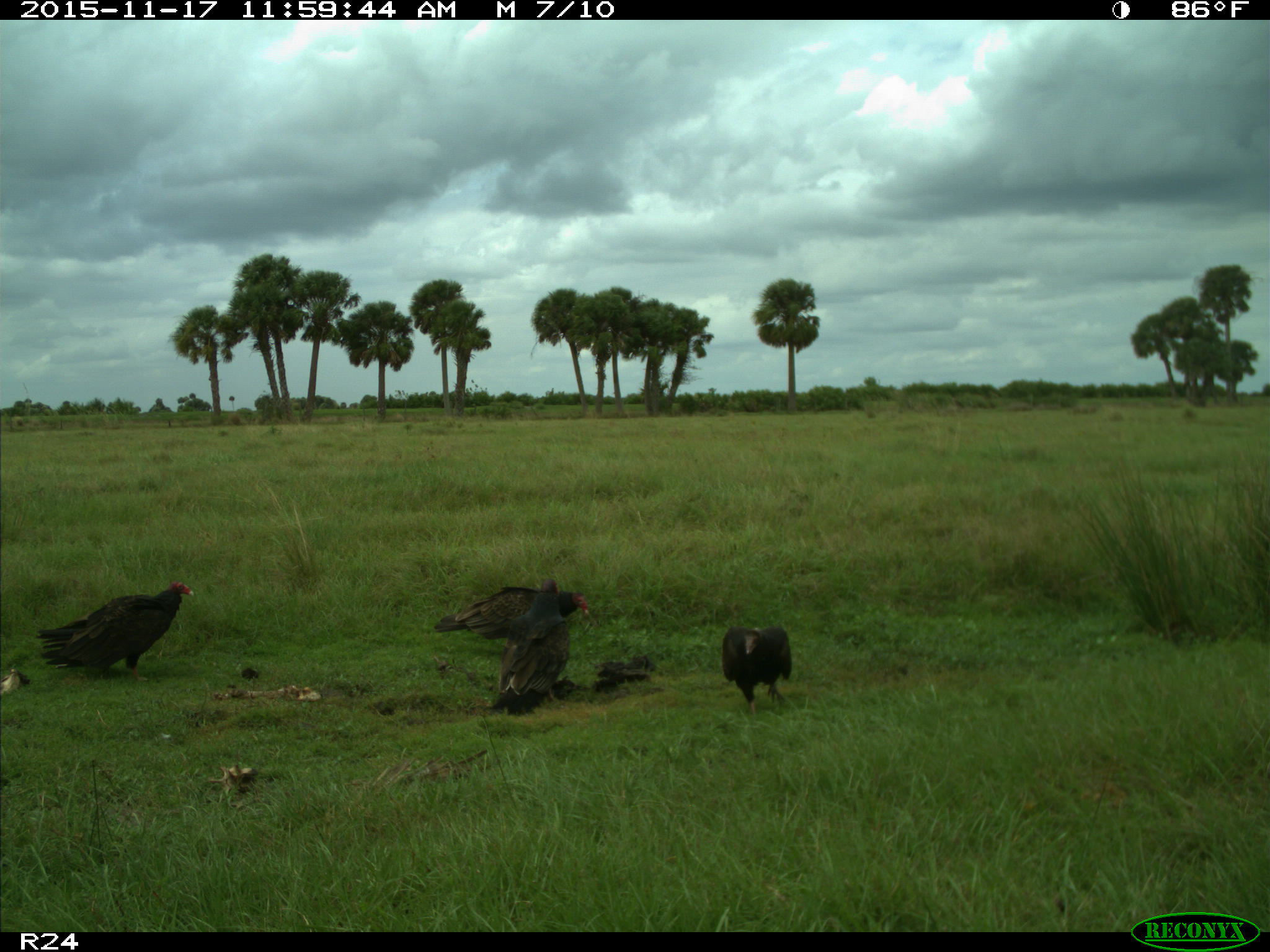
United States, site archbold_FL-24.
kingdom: Animalia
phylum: Chordata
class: Aves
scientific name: Aves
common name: birds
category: unidentified bird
Unidentified bird (birds) (Aves).